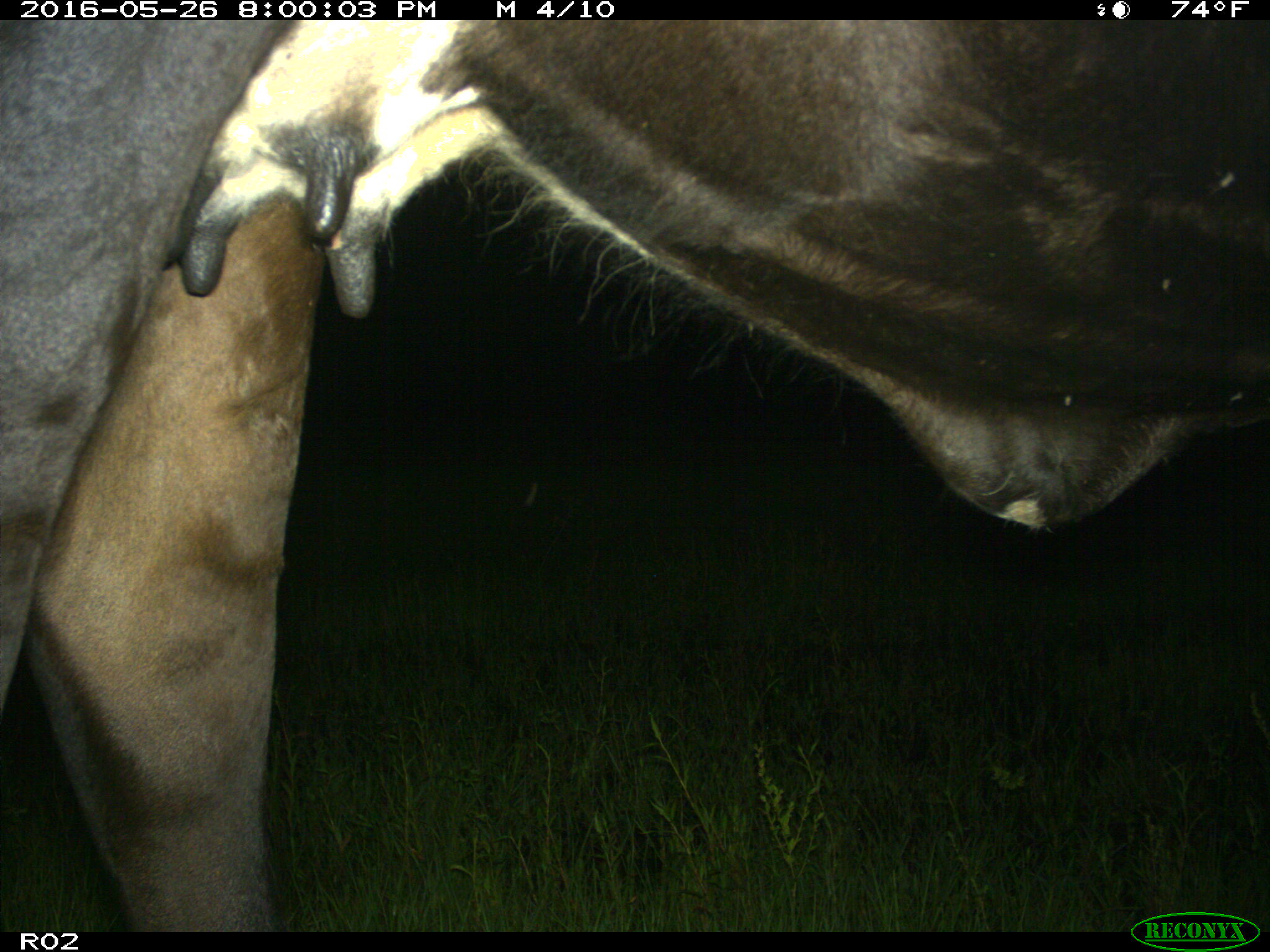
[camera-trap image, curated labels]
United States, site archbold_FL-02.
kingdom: Animalia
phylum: Chordata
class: Mammalia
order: Artiodactyla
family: Bovidae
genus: Bos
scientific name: Bos taurus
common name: domestic cow